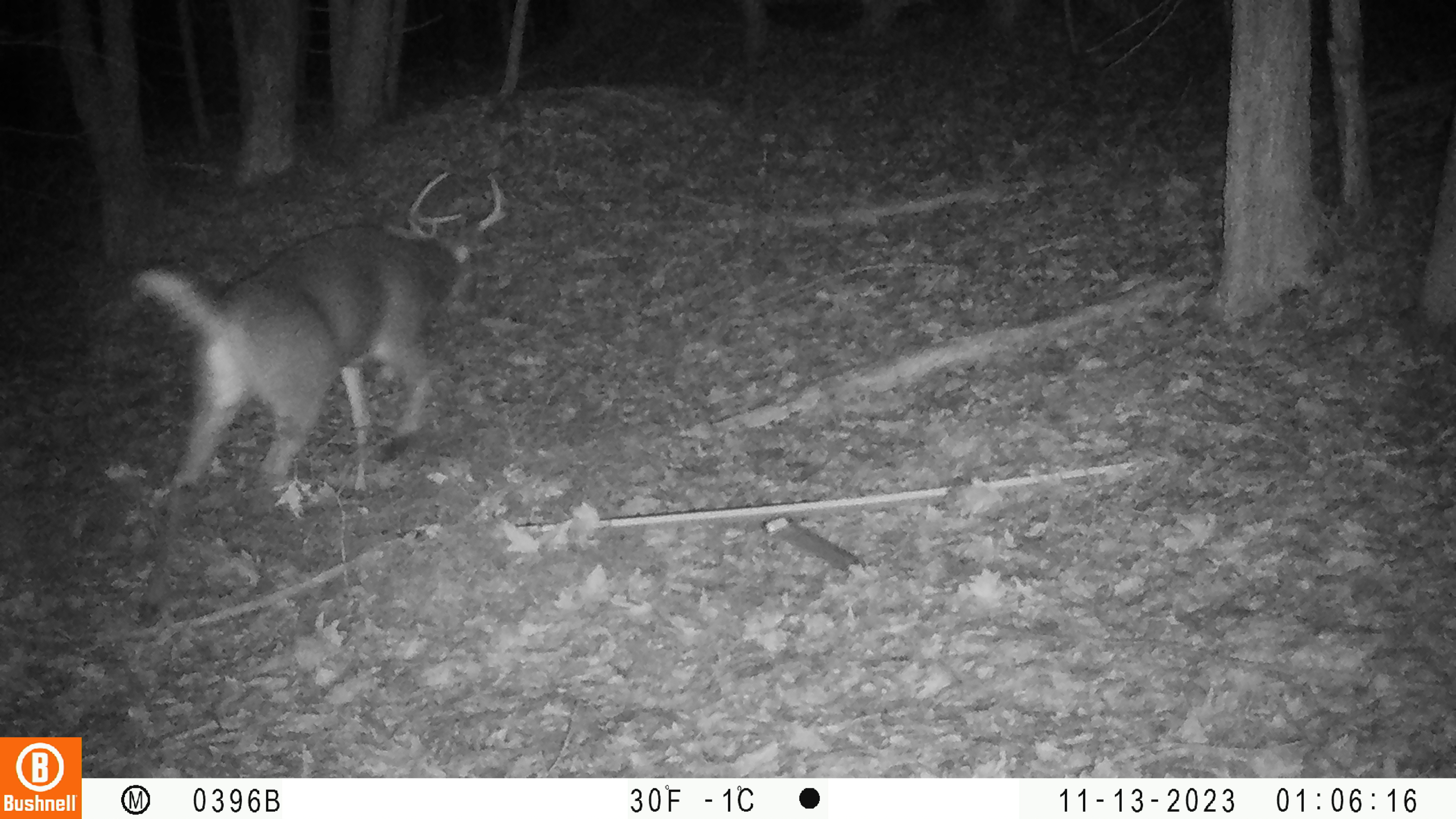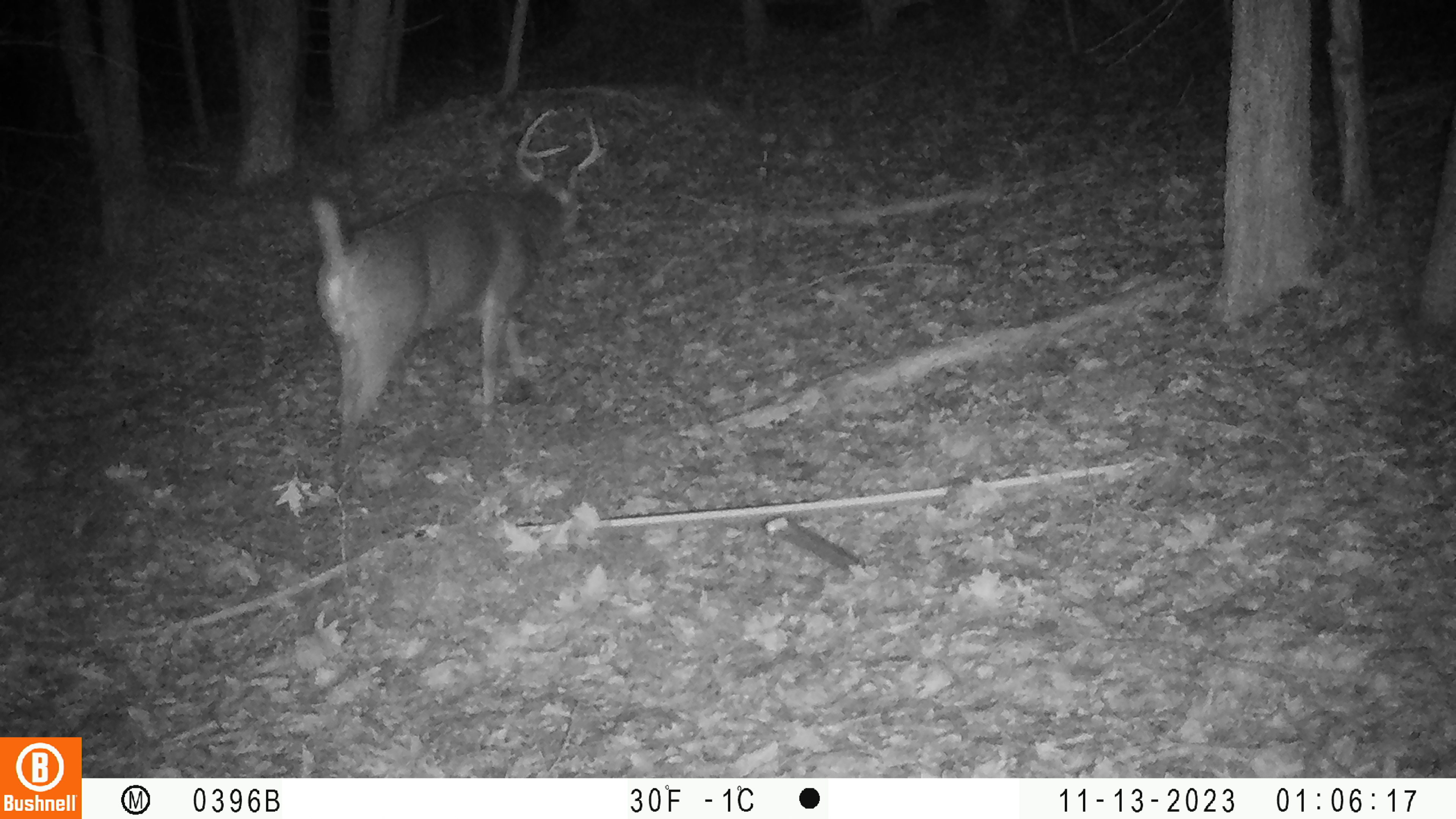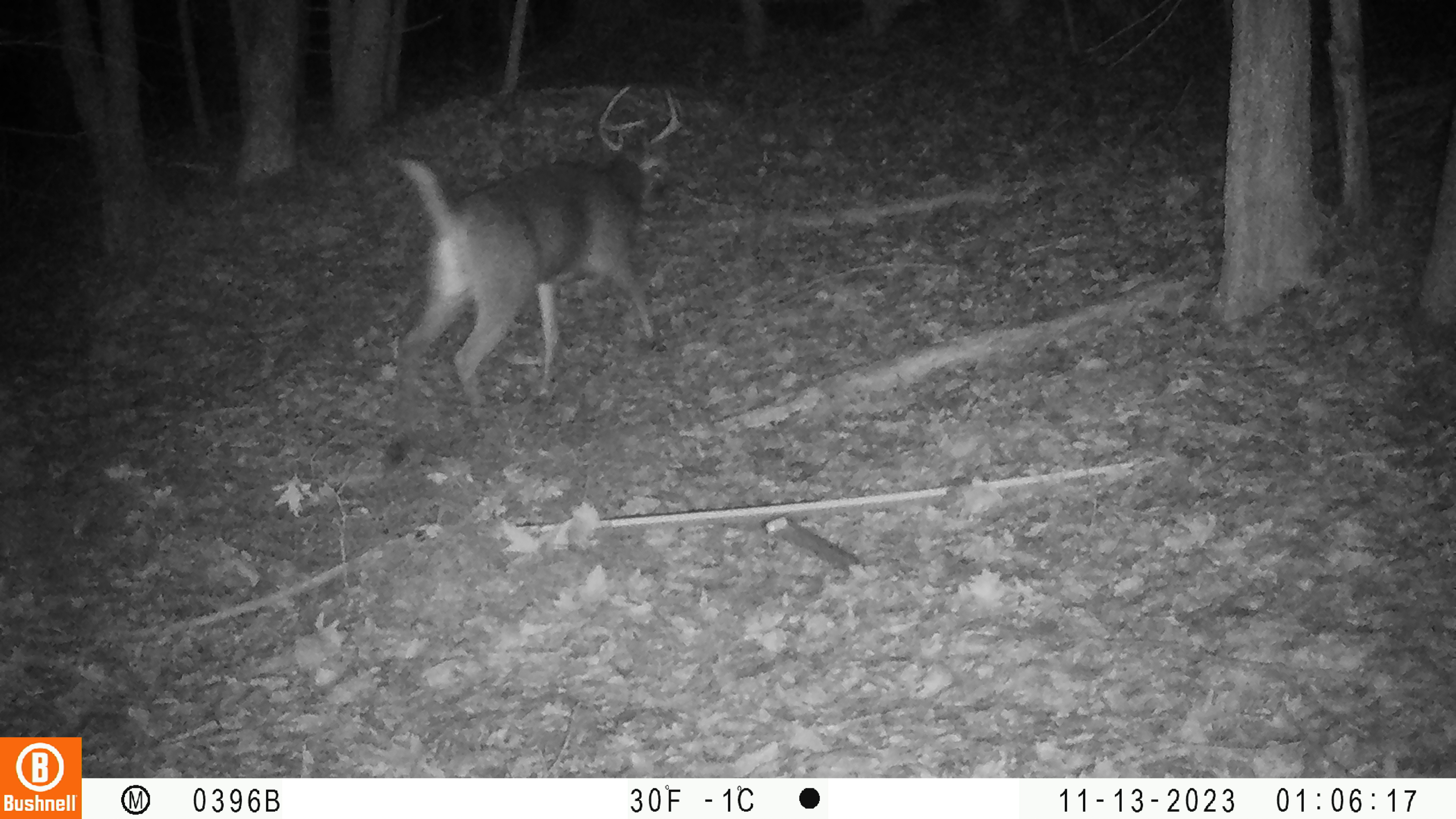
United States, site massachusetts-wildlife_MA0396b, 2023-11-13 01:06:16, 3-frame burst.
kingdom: Animalia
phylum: Chordata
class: Mammalia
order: Artiodactyla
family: Cervidae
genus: Odocoileus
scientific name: Odocoileus virginianus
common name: white-tailed deer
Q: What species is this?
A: White-tailed deer (Odocoileus virginianus).